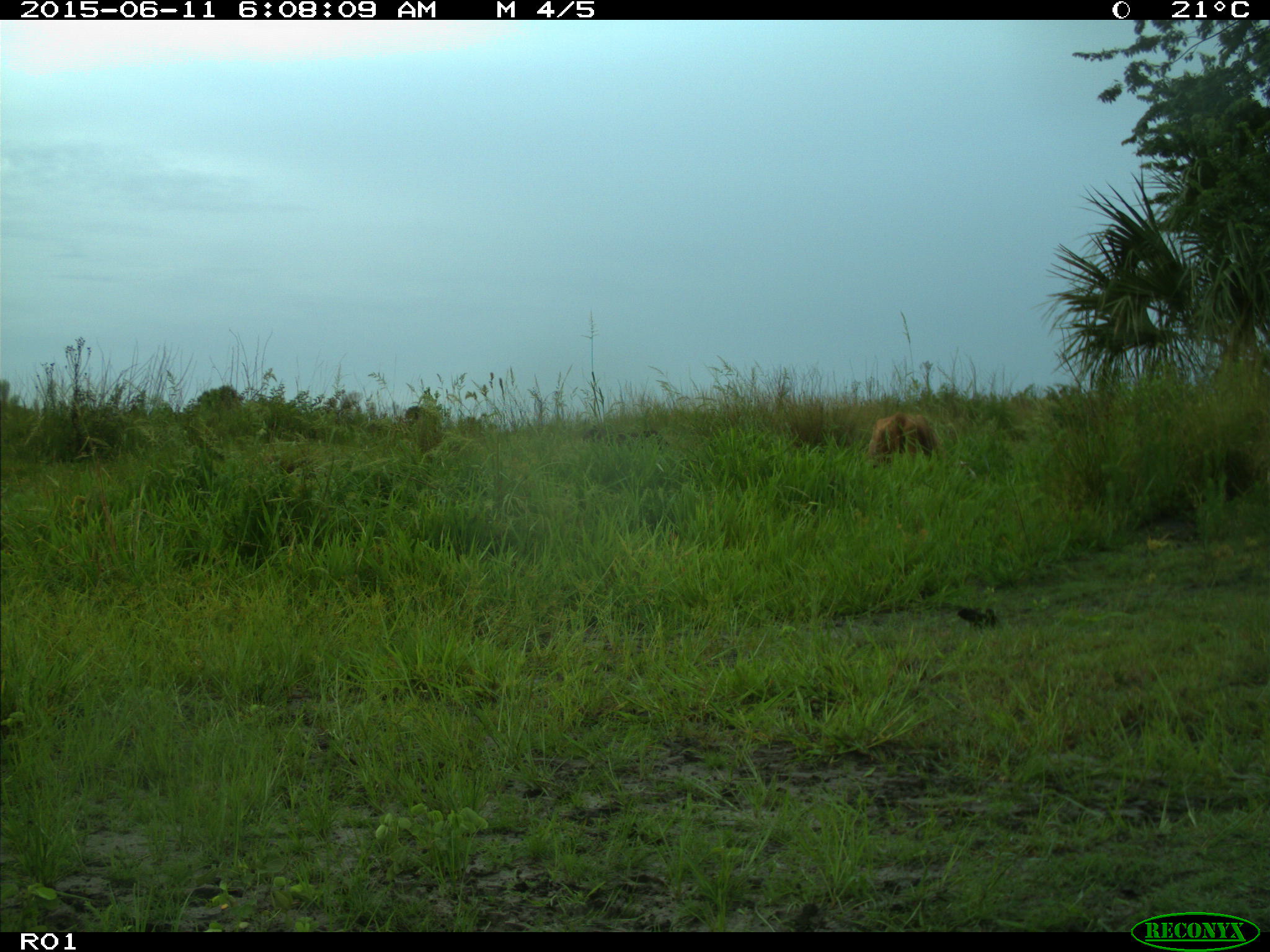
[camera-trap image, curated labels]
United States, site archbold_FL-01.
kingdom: Animalia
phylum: Chordata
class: Mammalia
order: Artiodactyla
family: Bovidae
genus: Bos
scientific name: Bos taurus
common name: domestic cow